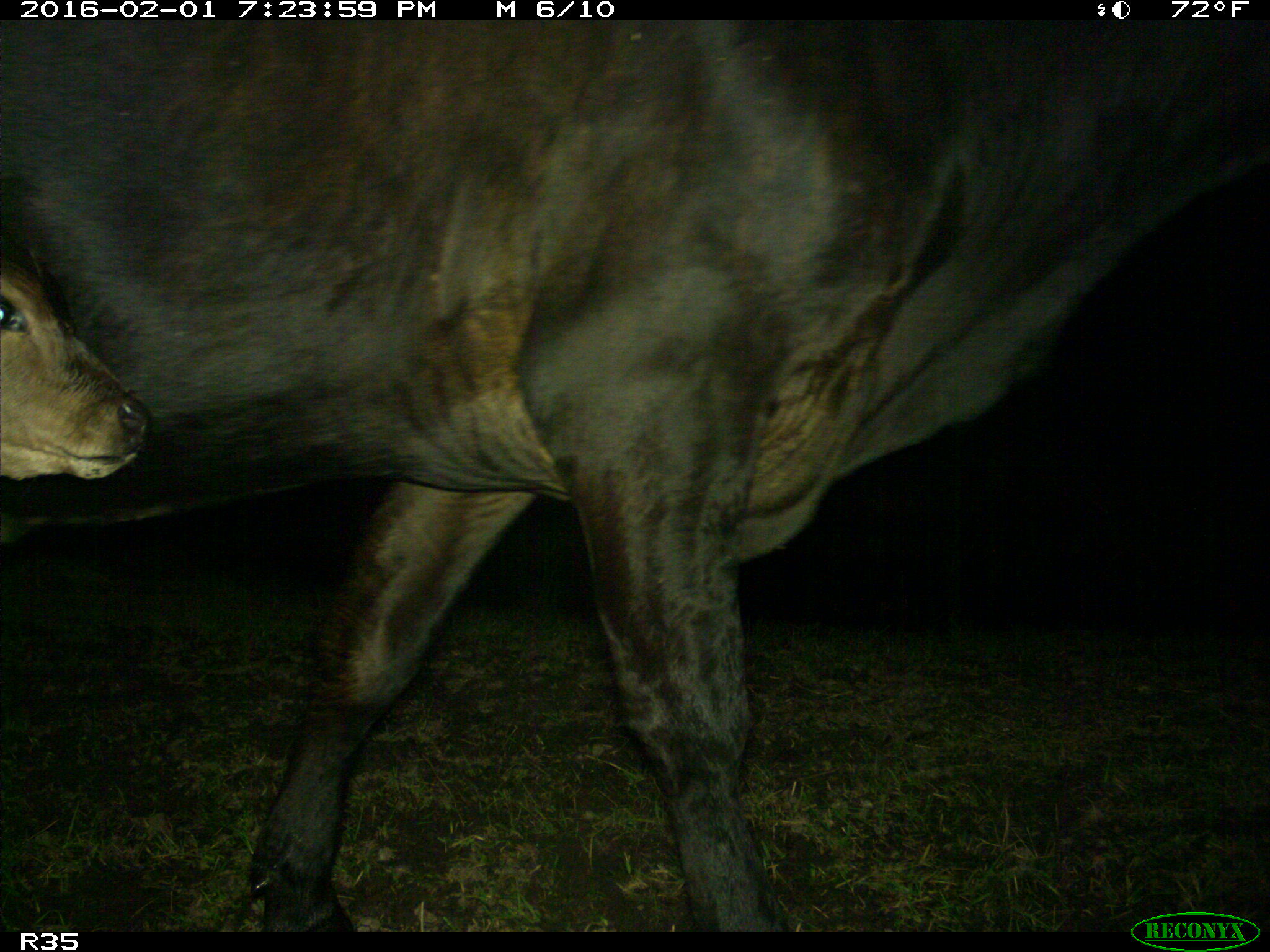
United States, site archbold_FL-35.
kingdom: Animalia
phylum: Chordata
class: Mammalia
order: Artiodactyla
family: Bovidae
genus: Bos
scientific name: Bos taurus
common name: domestic cow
Bos taurus (domestic cow).